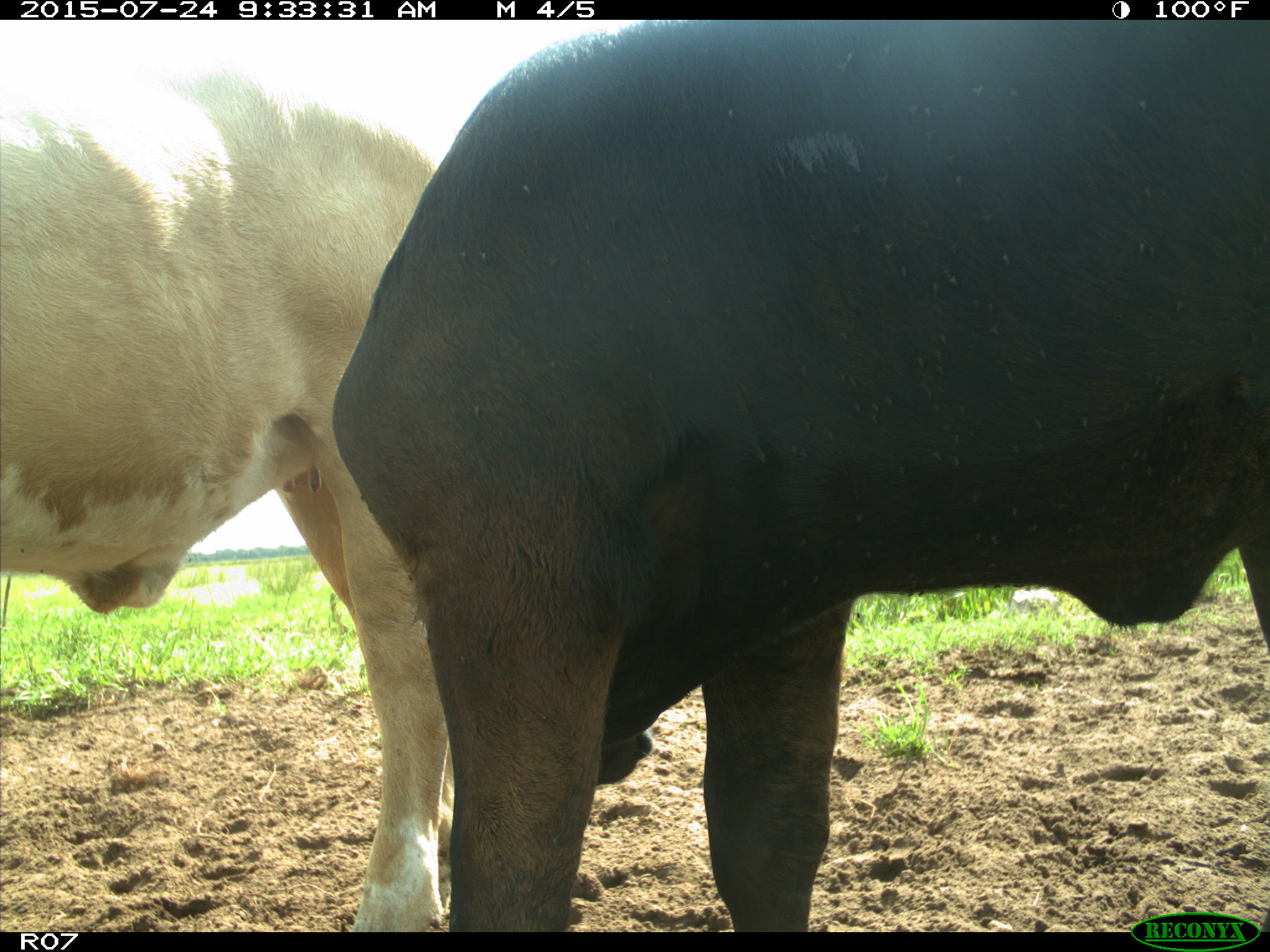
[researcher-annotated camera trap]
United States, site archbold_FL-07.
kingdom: Animalia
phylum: Chordata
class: Mammalia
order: Artiodactyla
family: Bovidae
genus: Bos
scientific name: Bos taurus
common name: domestic cow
Bos taurus (domestic cow).